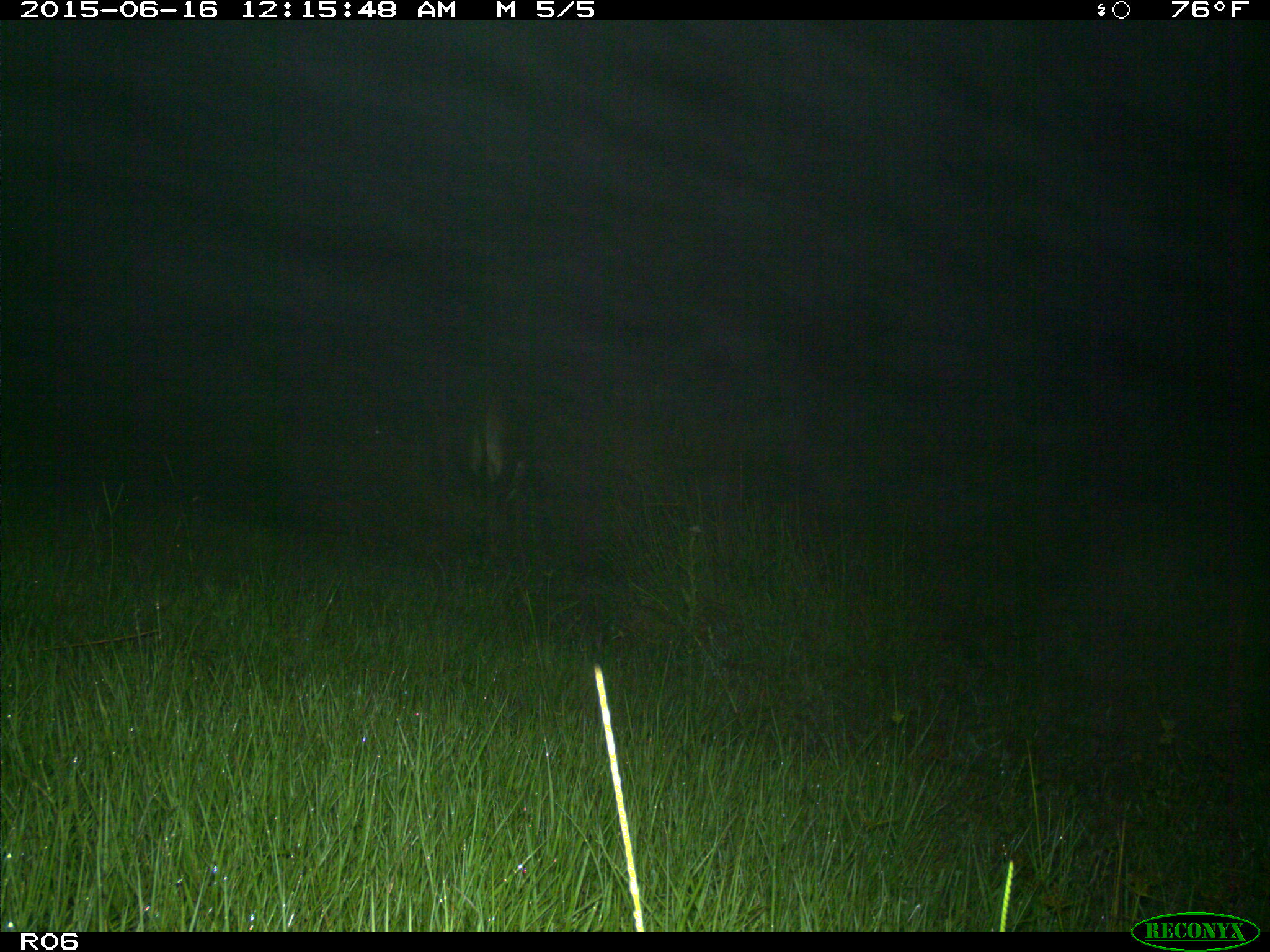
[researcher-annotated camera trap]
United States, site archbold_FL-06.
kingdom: Animalia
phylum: Chordata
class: Mammalia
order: Artiodactyla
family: Bovidae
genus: Bos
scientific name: Bos taurus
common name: domestic cow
Bos taurus (domestic cow).